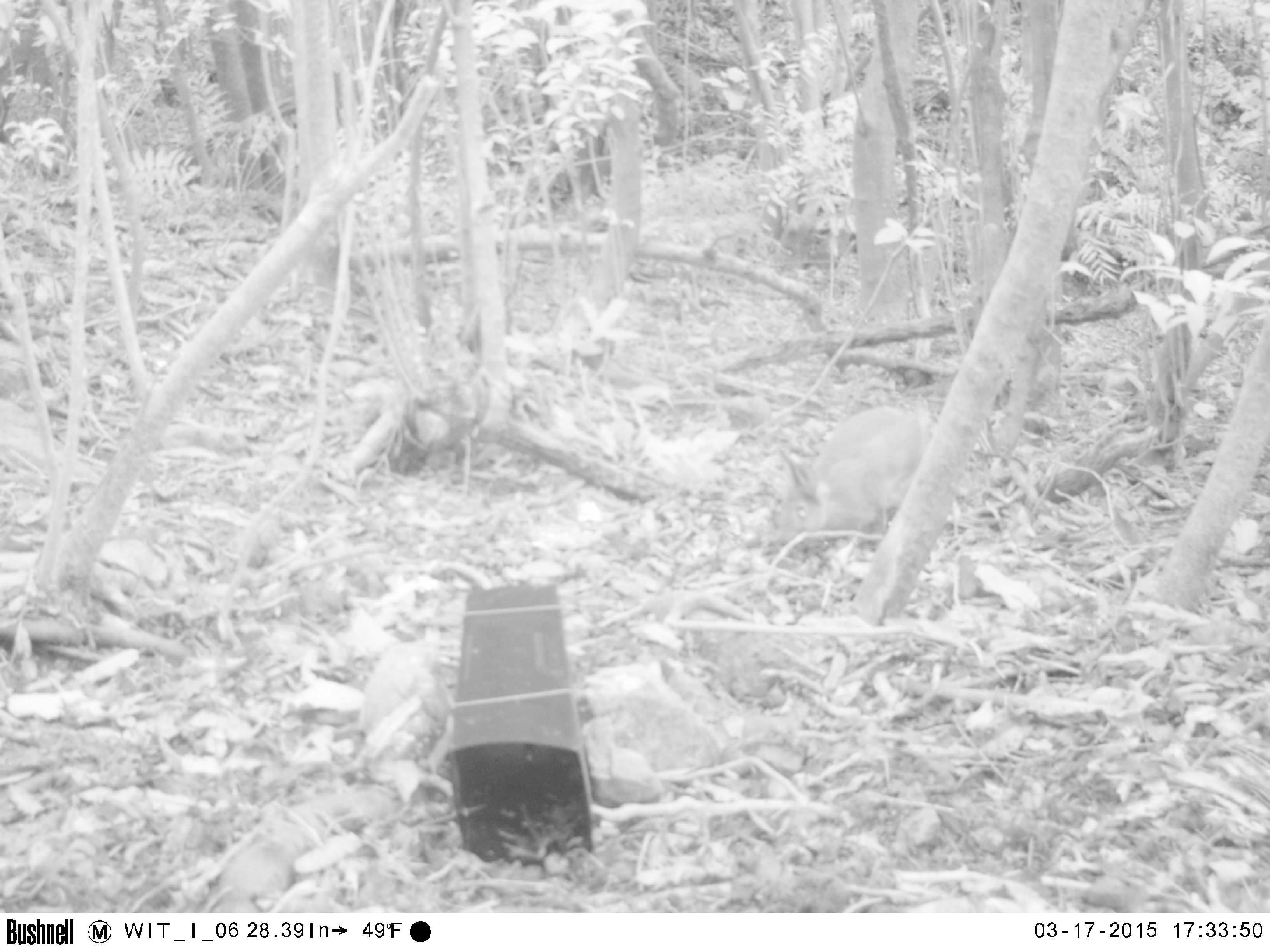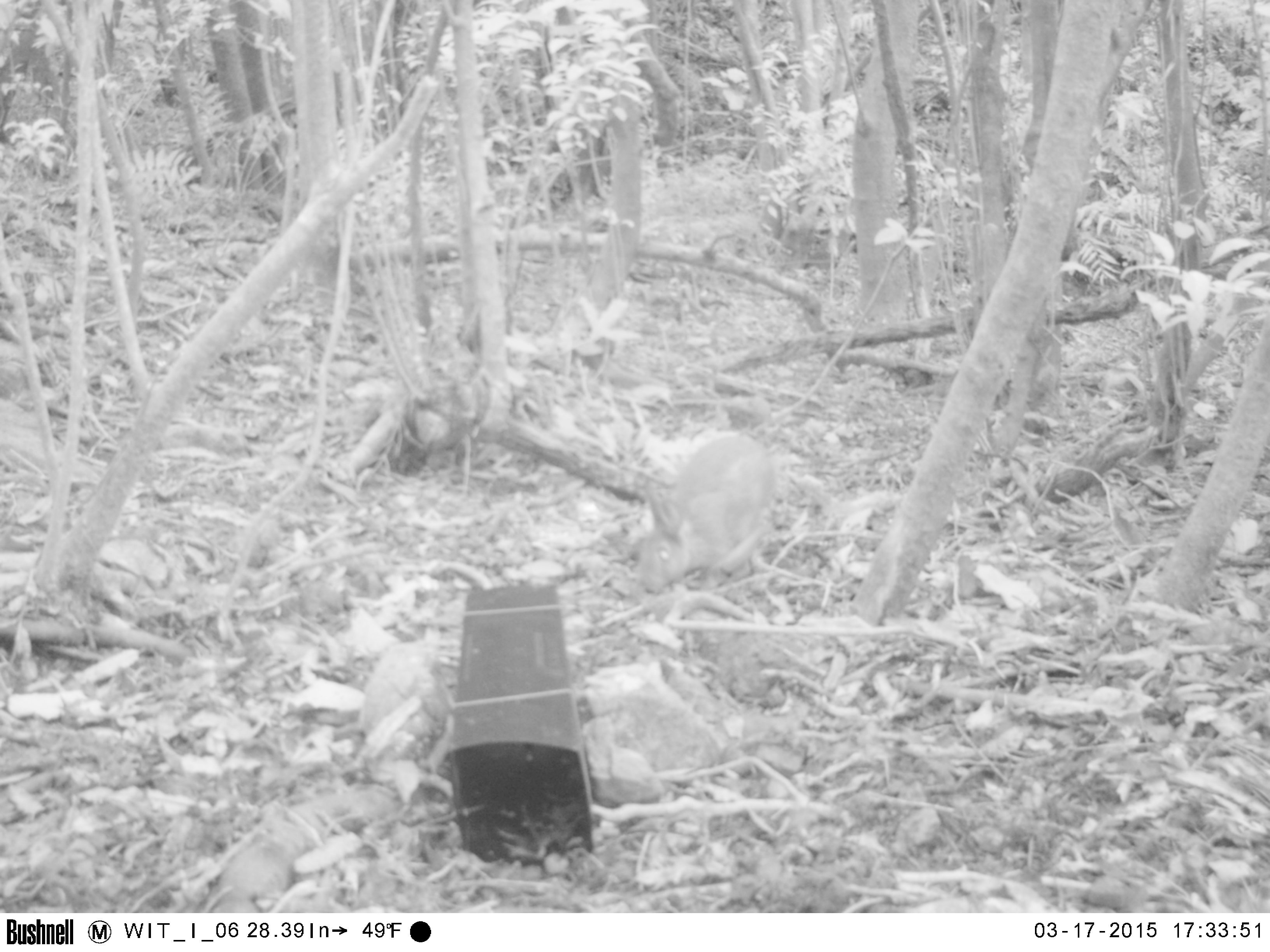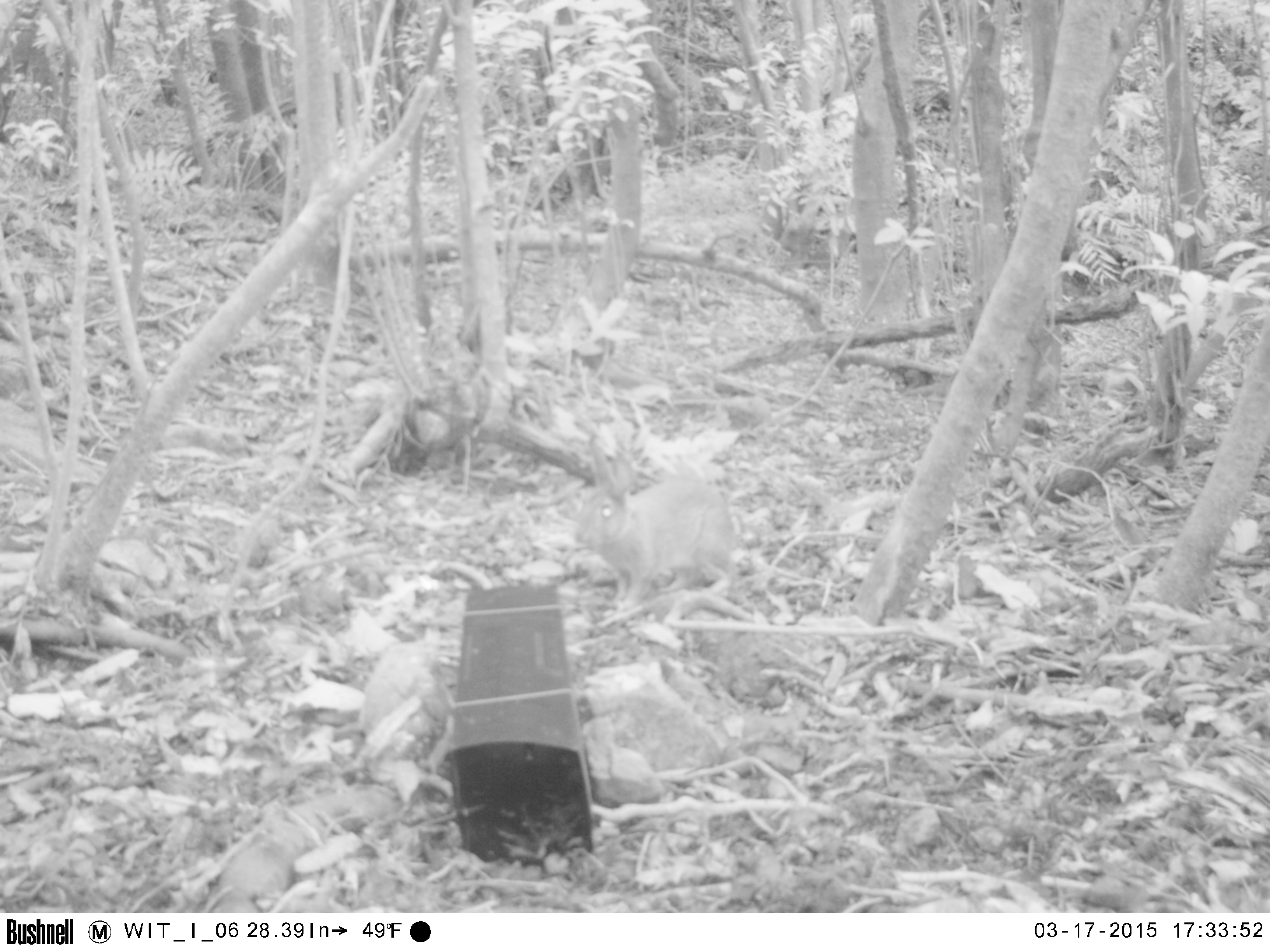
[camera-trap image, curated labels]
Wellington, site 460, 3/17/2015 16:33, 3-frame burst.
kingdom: Animalia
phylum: Chordata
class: Mammalia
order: Lagomorpha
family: Leporidae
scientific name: Leporidae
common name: rabbit